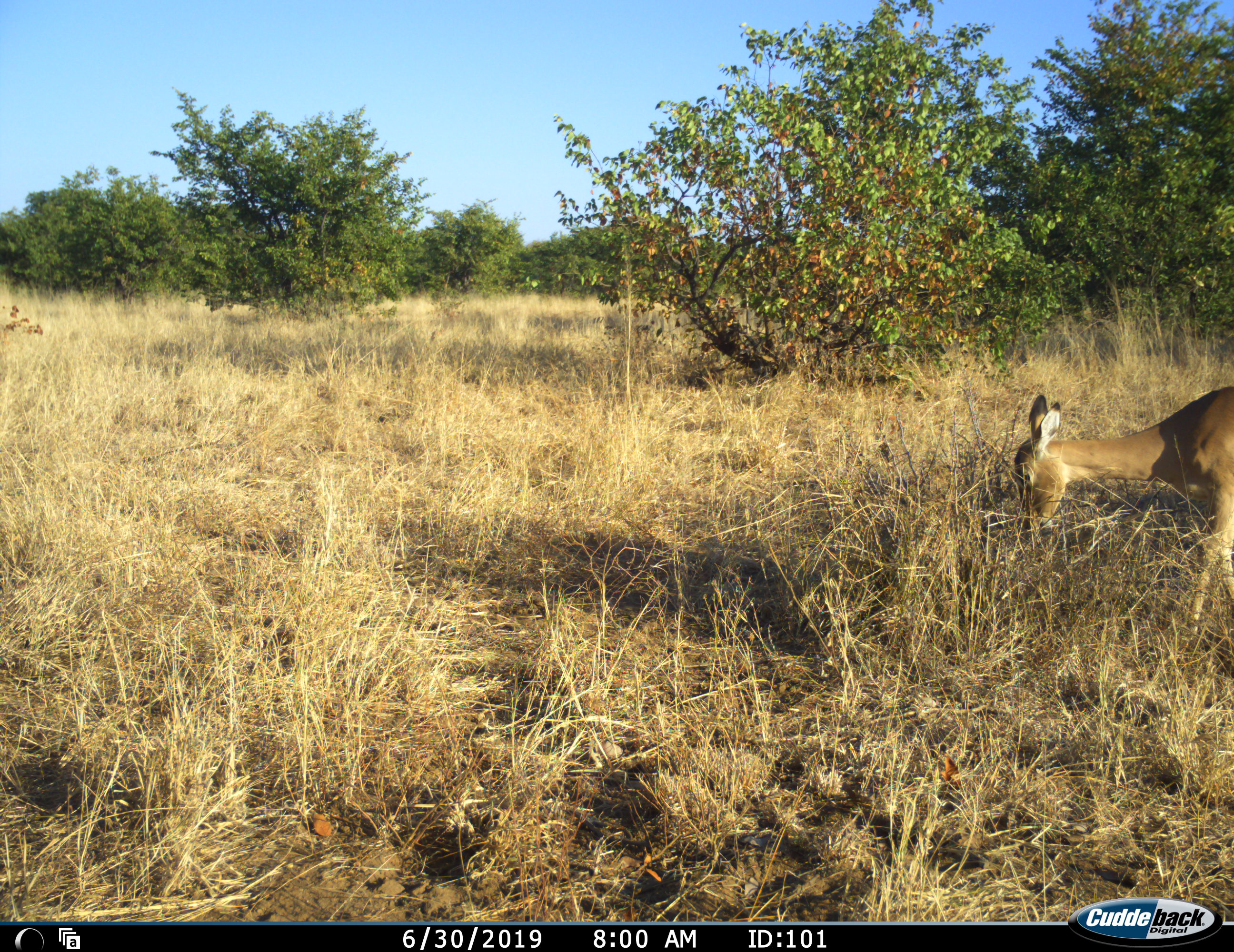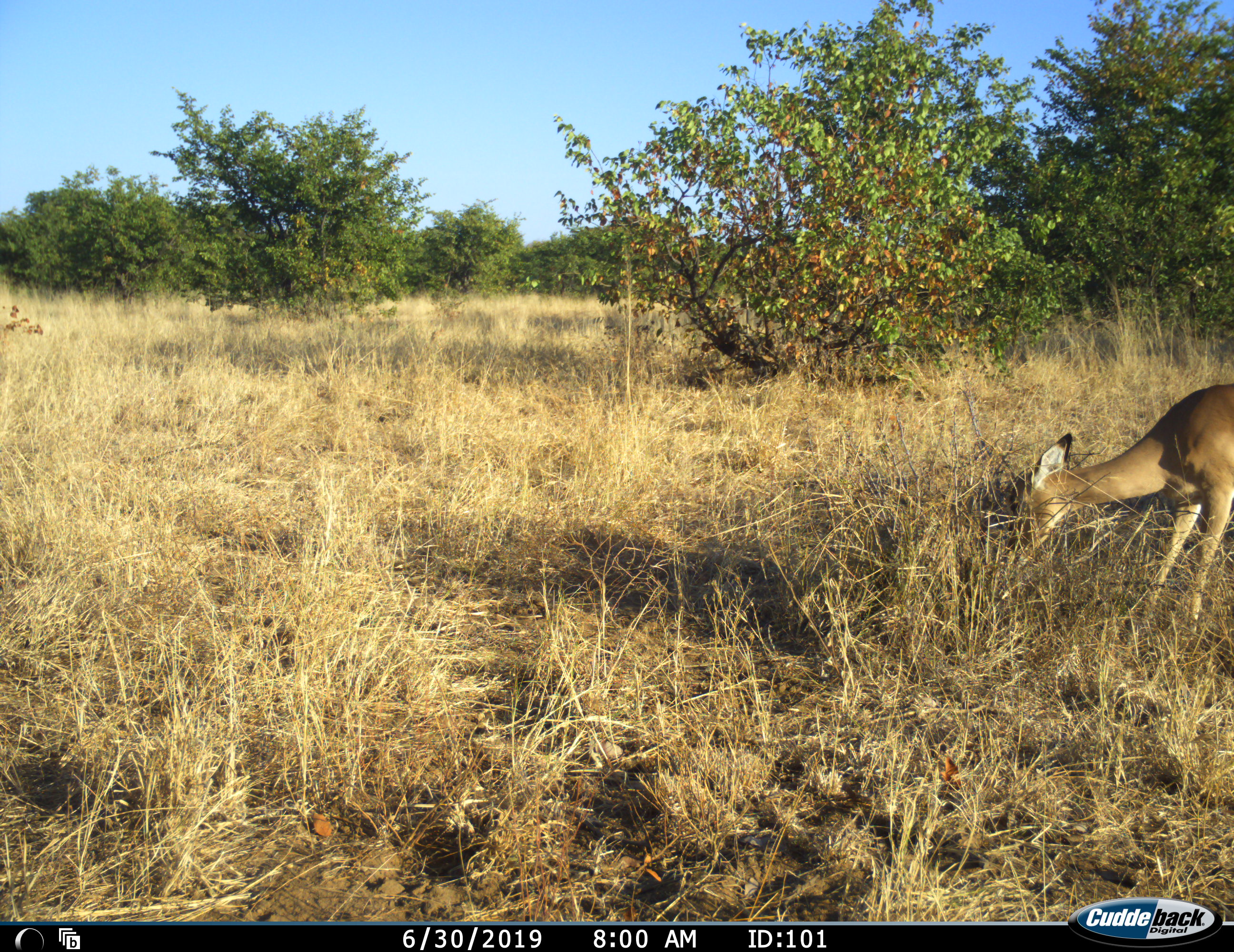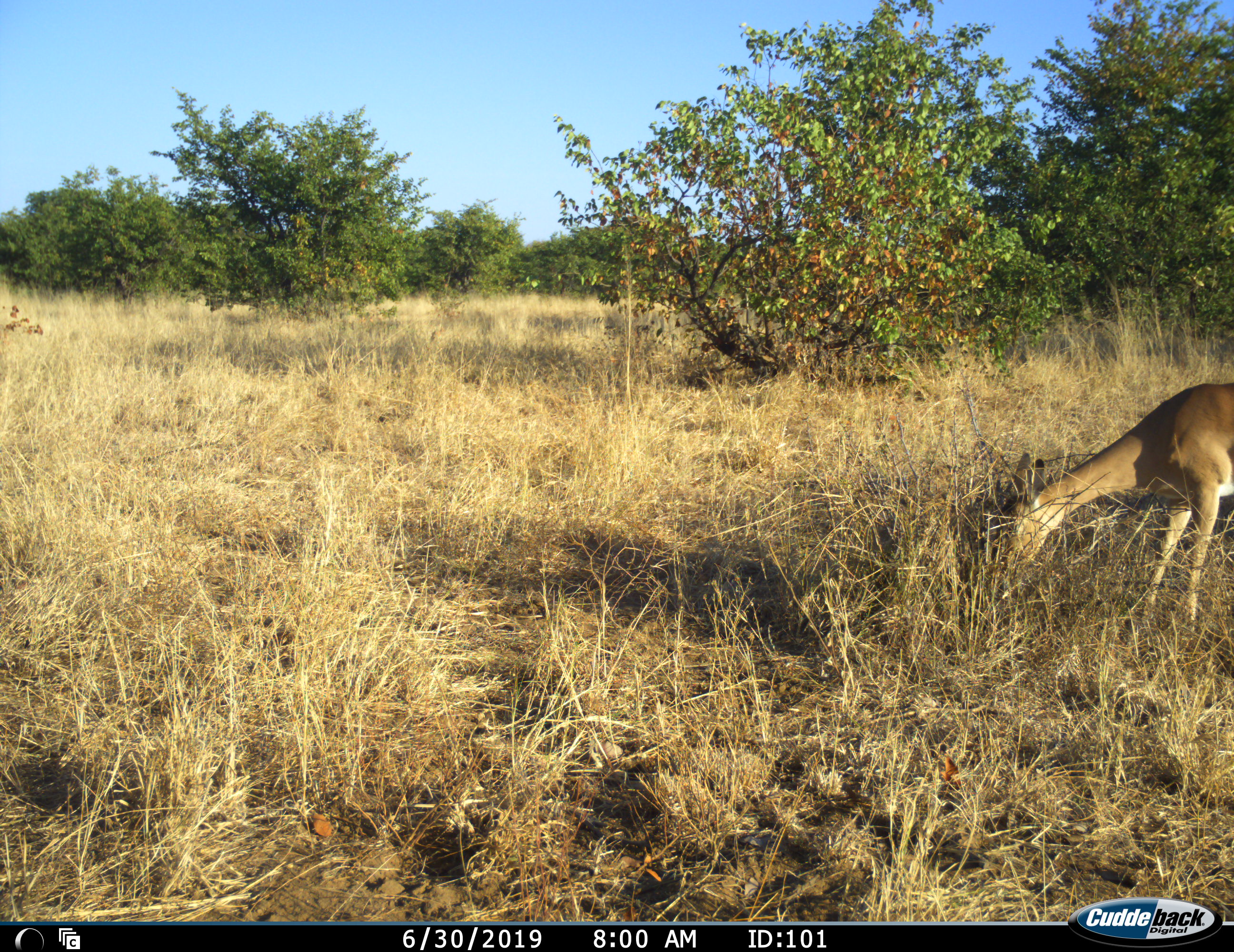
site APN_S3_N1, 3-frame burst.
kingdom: Animalia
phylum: Chordata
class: Mammalia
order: Artiodactyla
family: Bovidae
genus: Aepyceros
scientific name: Aepyceros melampus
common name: impala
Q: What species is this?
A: Impala (Aepyceros melampus).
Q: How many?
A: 1.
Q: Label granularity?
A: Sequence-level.